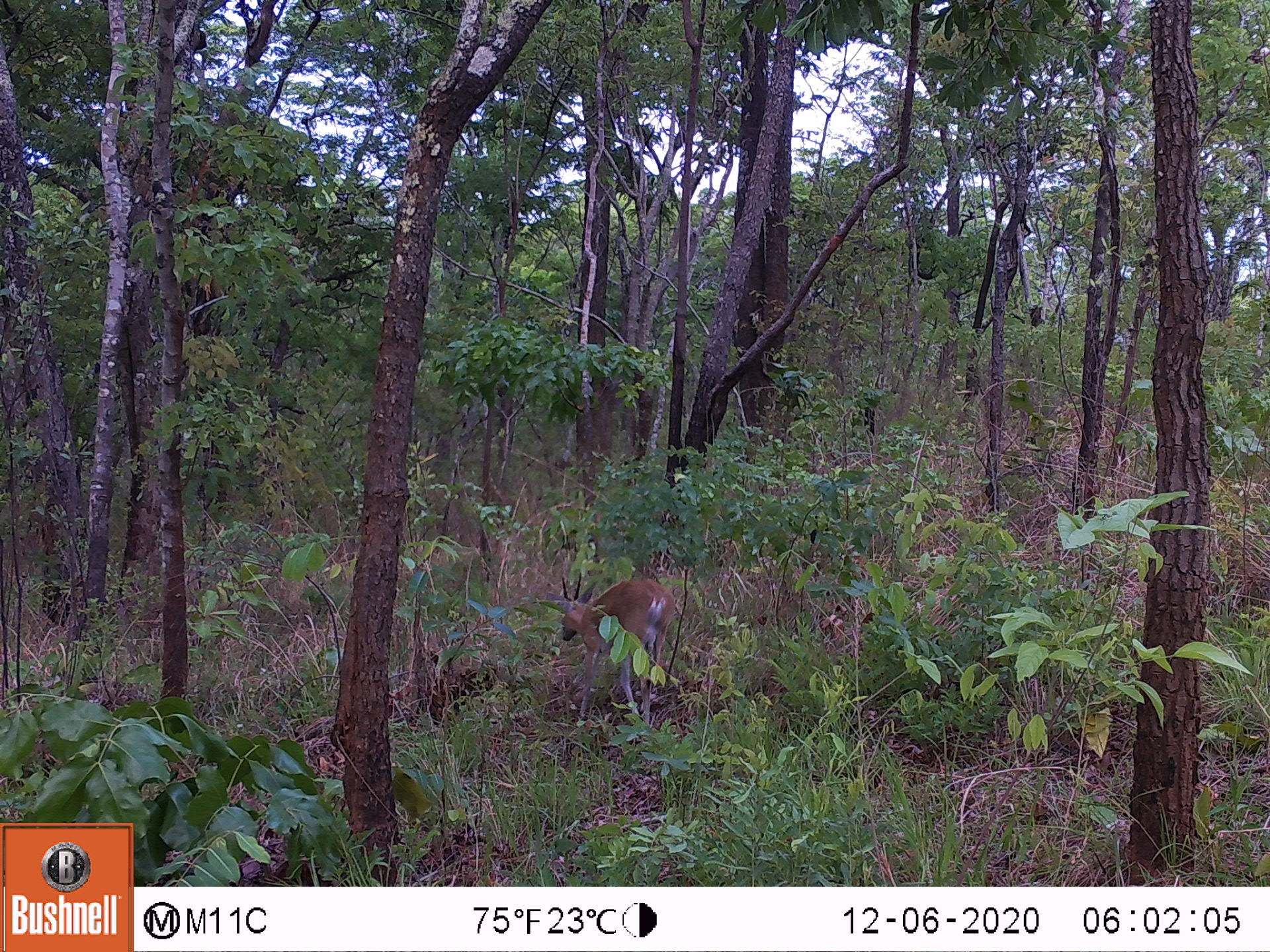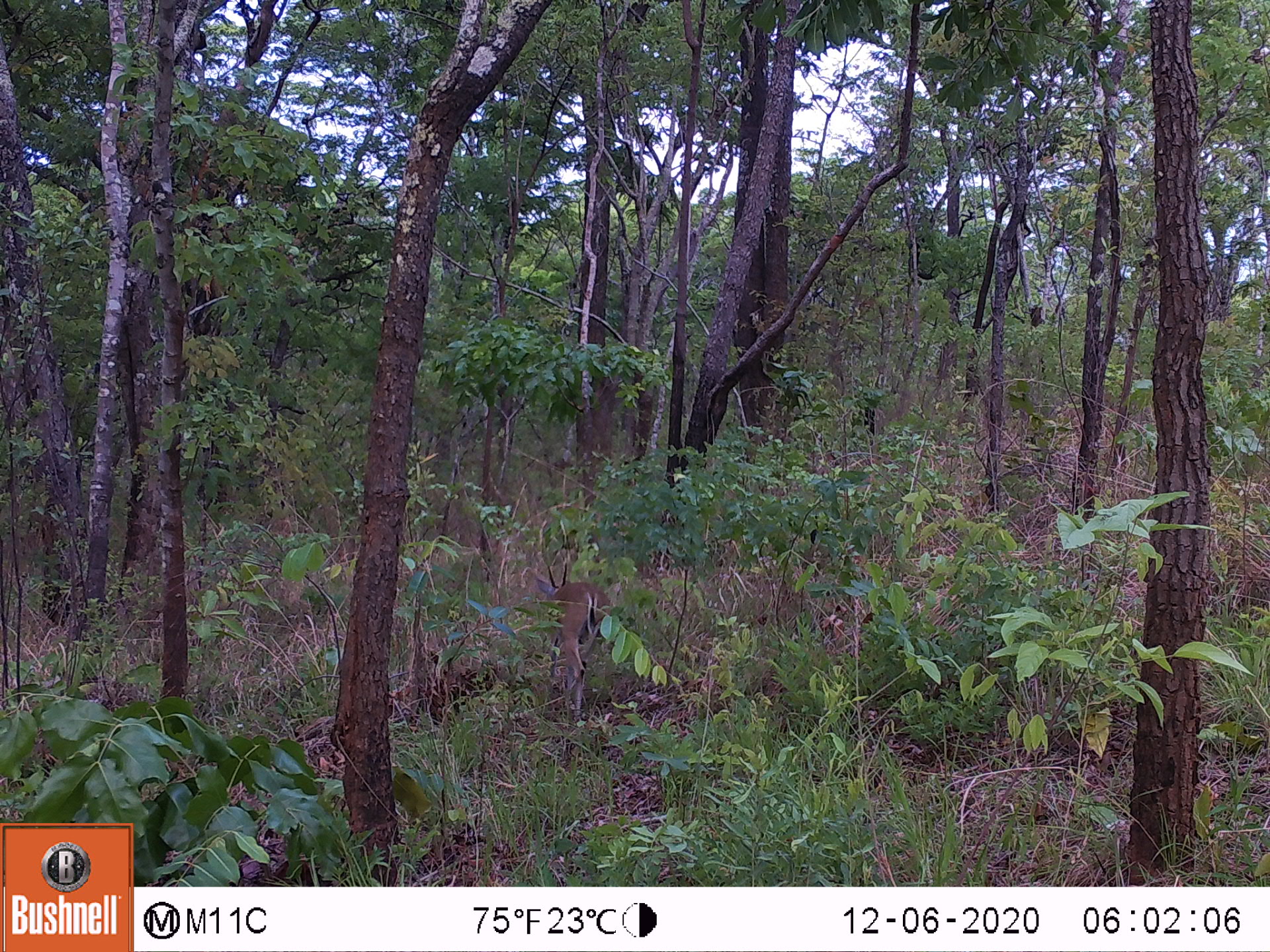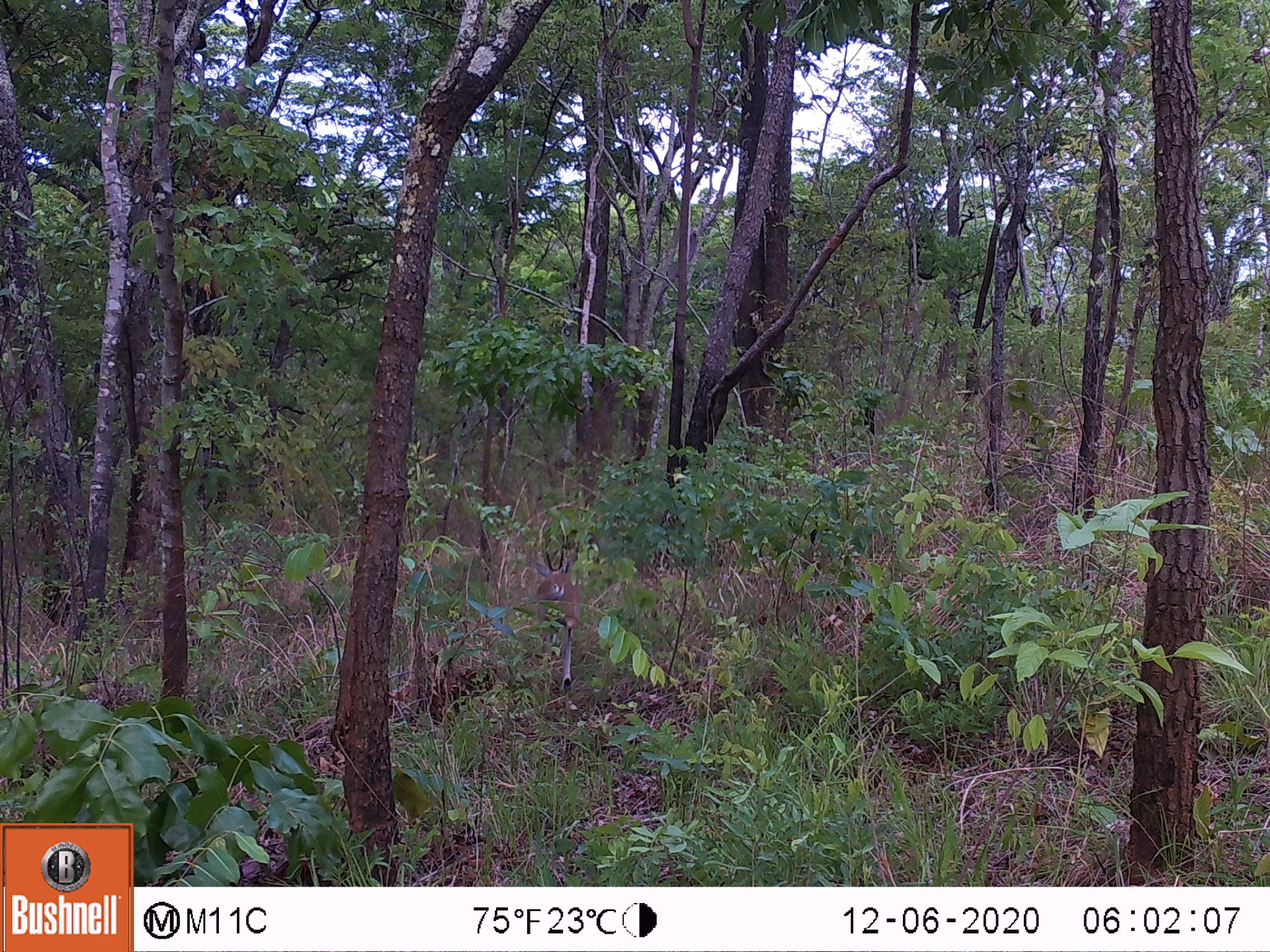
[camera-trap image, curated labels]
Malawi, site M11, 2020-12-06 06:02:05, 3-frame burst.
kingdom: Animalia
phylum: Chordata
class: Mammalia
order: Artiodactyla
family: Bovidae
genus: Sylvicapra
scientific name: Sylvicapra grimmia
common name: common duiker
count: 1